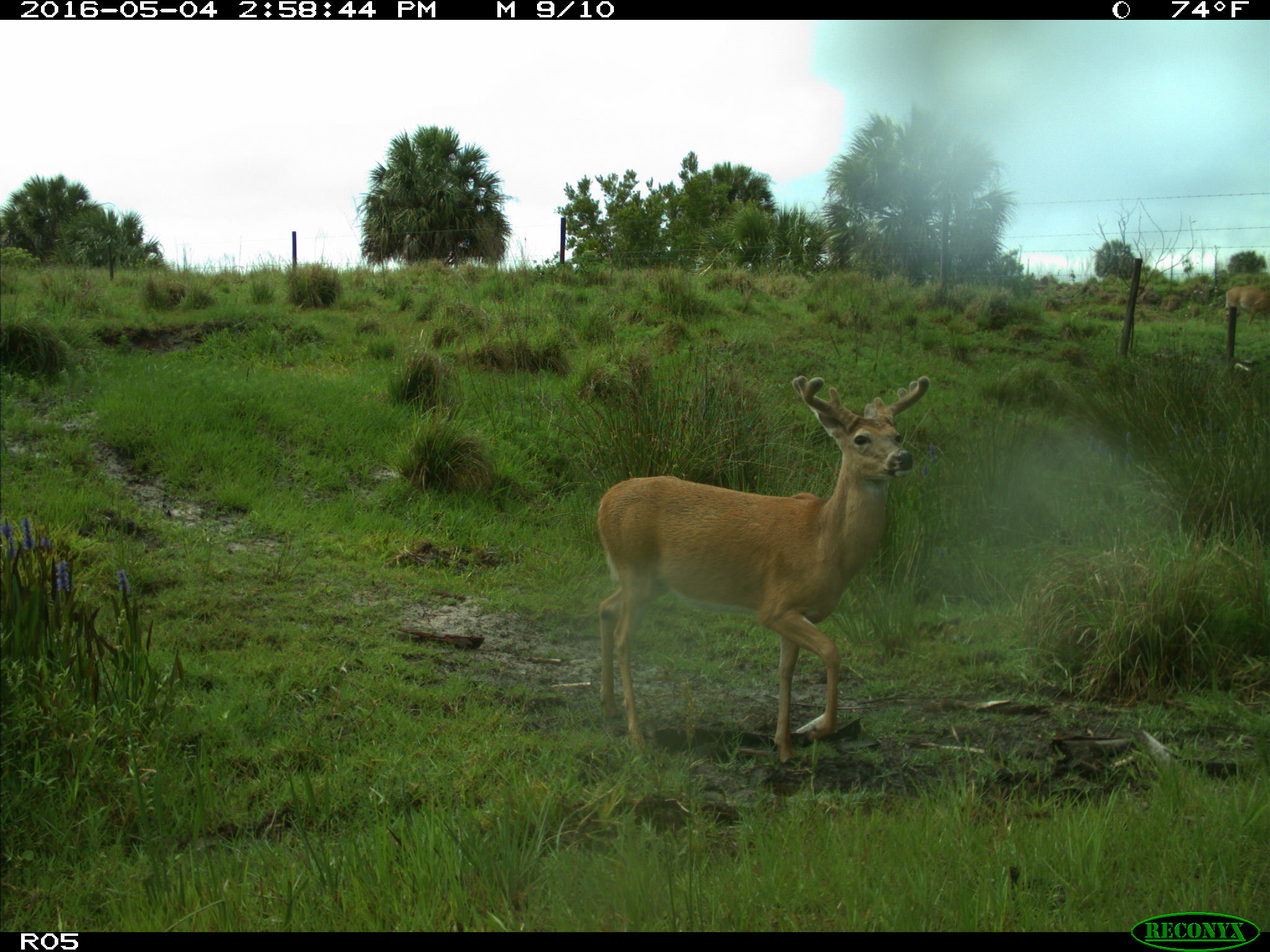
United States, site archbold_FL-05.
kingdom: Animalia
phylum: Chordata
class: Mammalia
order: Artiodactyla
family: Cervidae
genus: Odocoileus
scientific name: Odocoileus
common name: deer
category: unidentified deer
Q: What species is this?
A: Unidentified deer (deer) (Odocoileus).